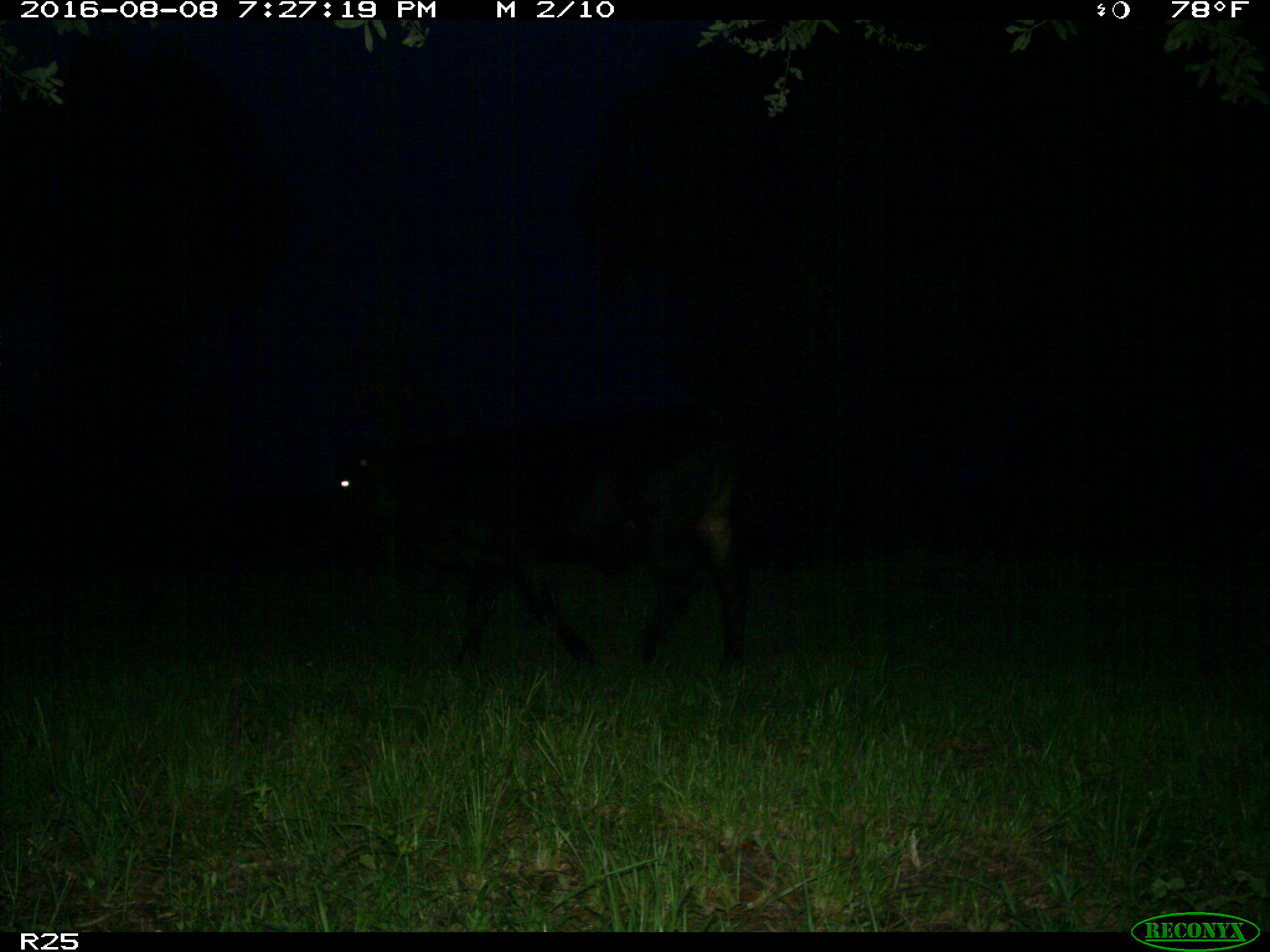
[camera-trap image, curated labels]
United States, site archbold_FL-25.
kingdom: Animalia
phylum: Chordata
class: Mammalia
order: Artiodactyla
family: Bovidae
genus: Bos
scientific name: Bos taurus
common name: domestic cow